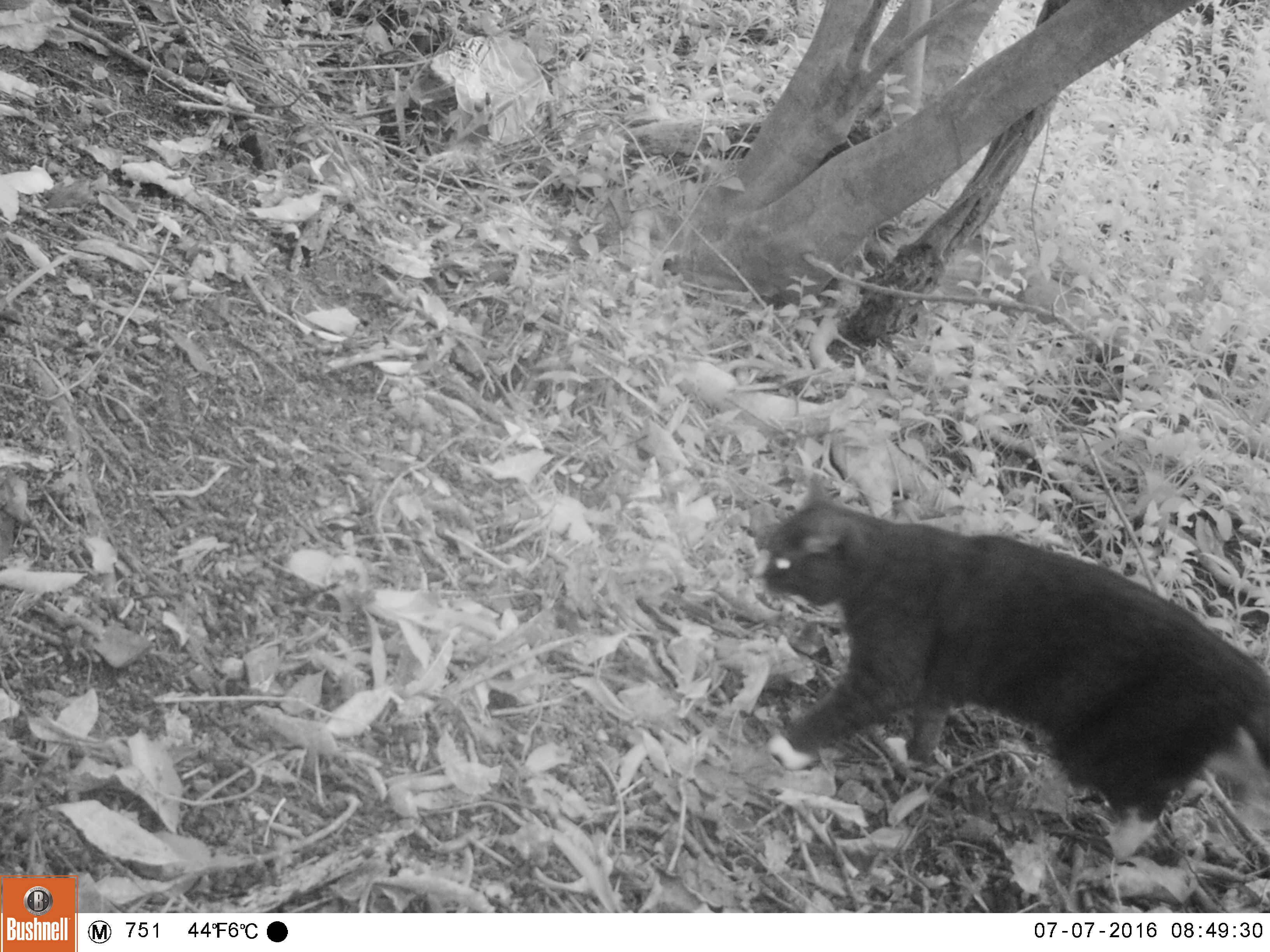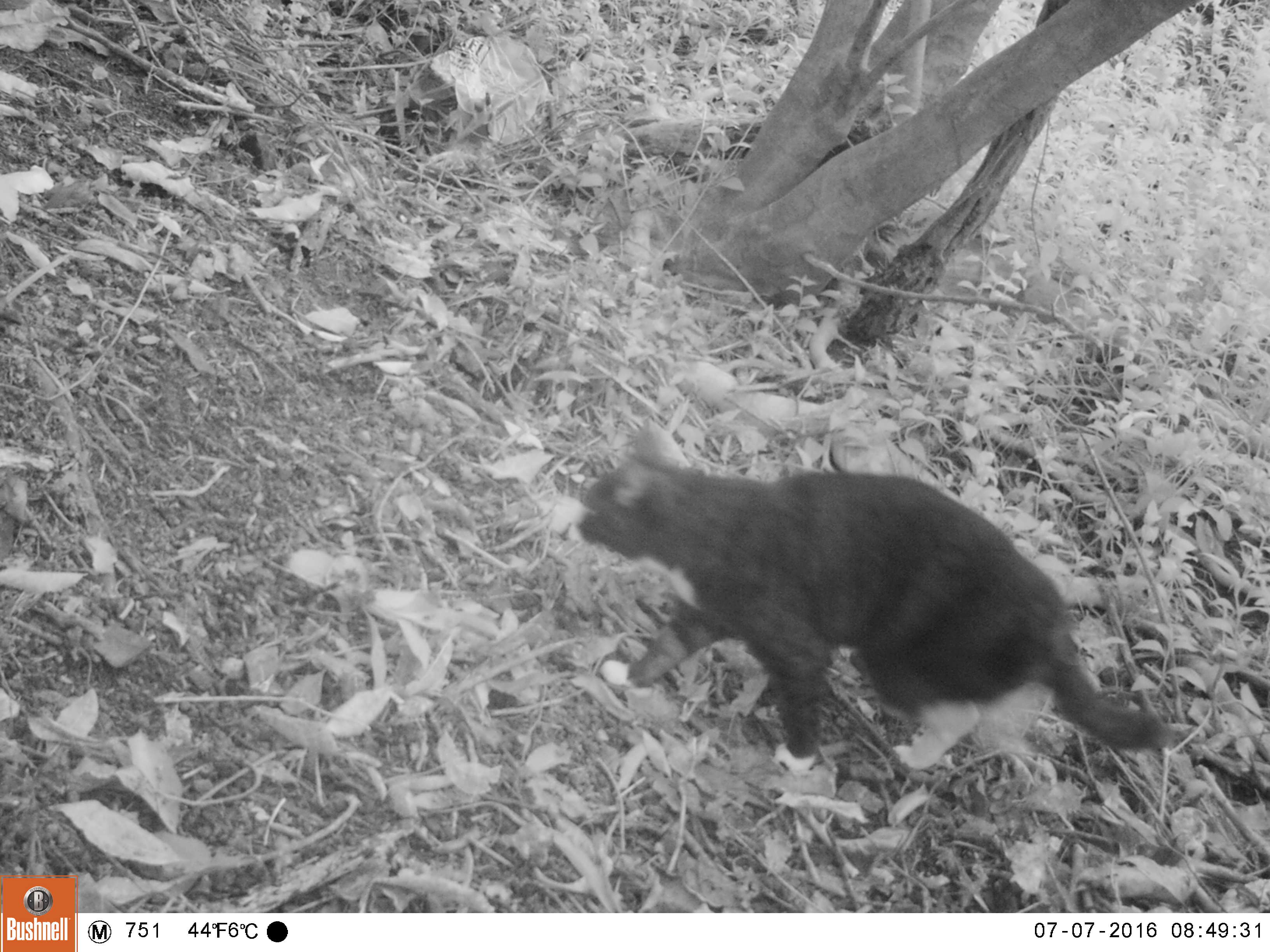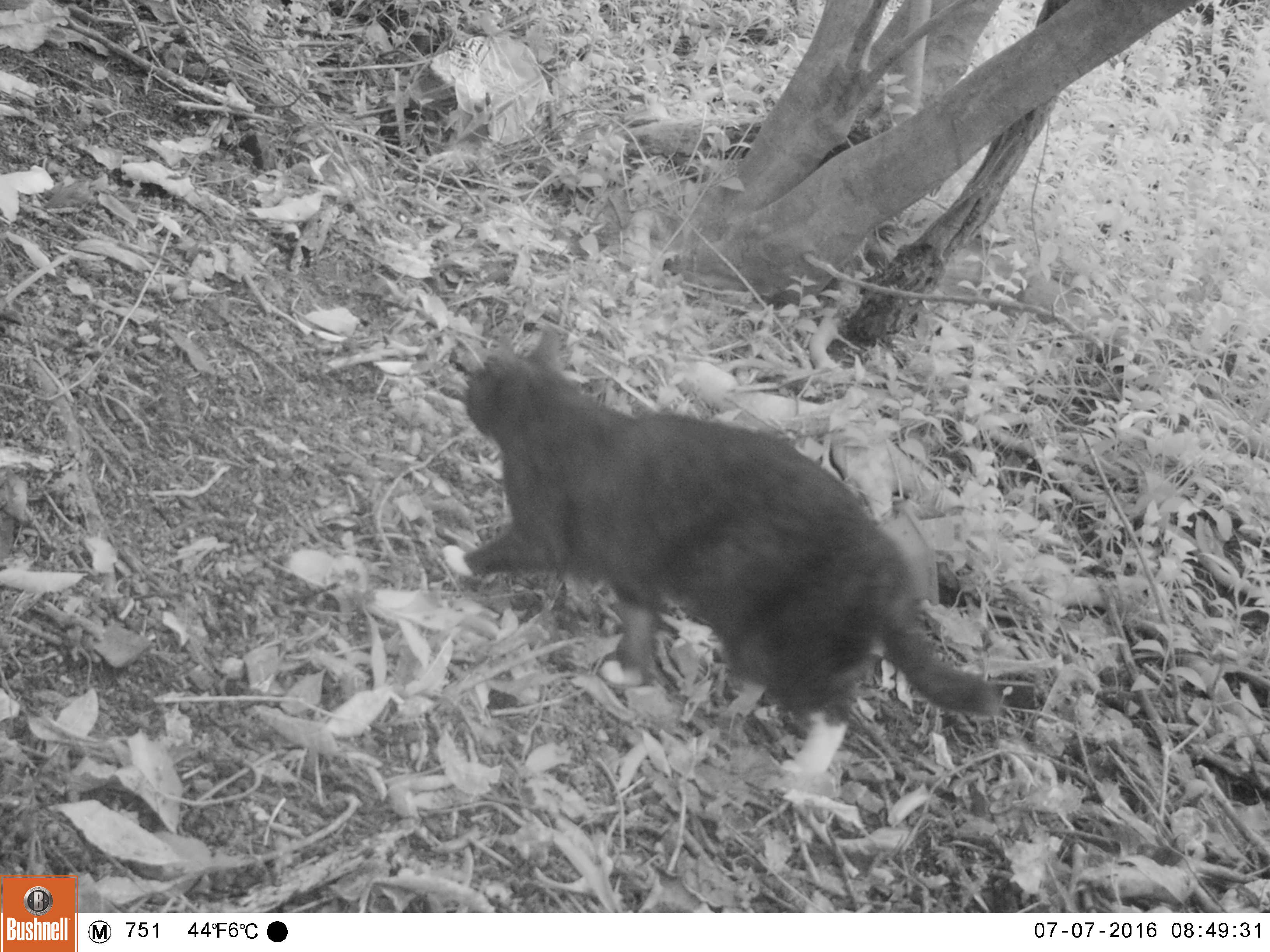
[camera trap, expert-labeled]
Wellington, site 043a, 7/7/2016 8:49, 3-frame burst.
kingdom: Animalia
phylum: Chordata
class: Mammalia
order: Carnivora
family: Felidae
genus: Felis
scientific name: Felis catus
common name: cat